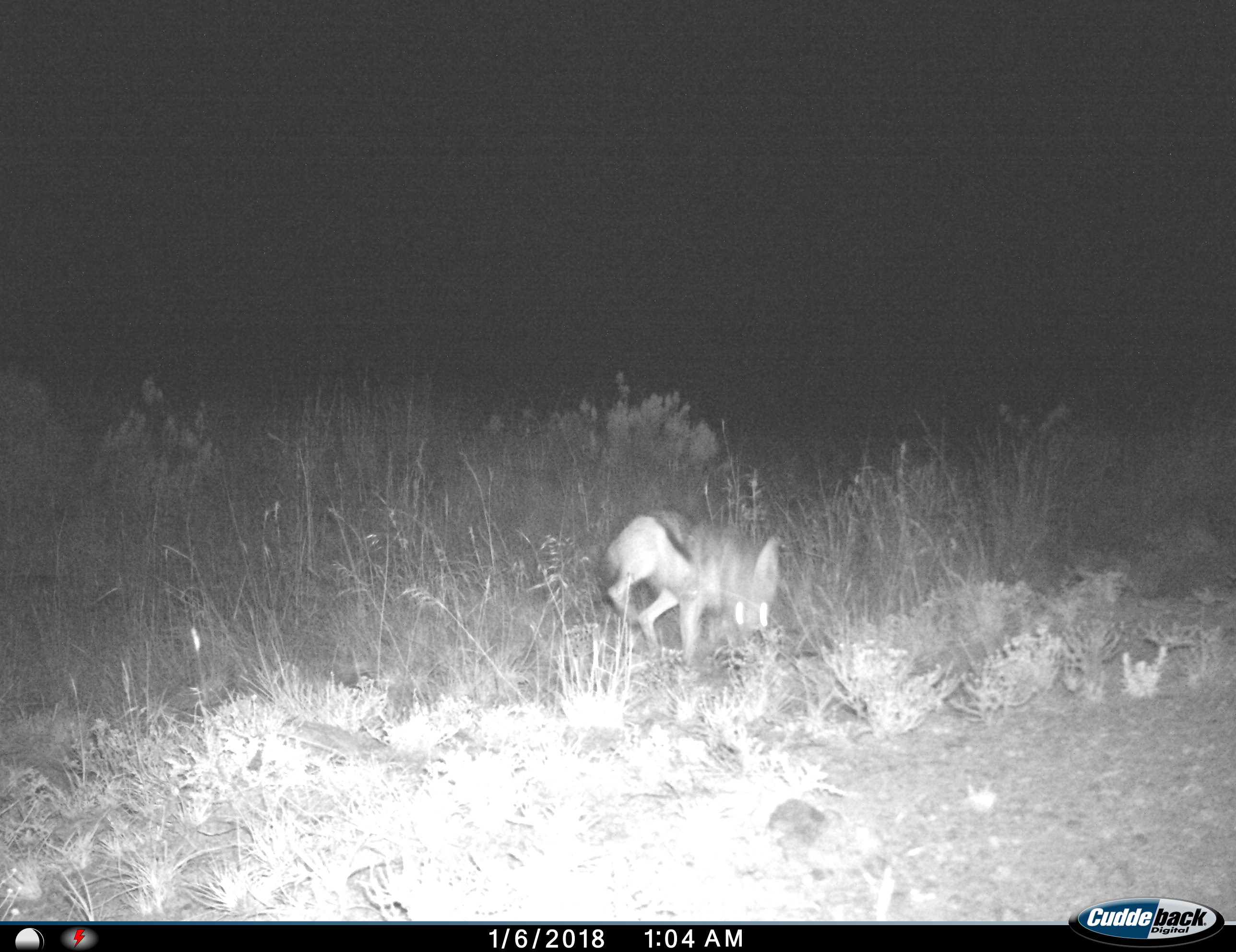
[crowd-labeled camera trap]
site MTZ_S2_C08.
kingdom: Animalia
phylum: Chordata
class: Mammalia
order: Carnivora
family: Canidae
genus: Lupulella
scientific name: Lupulella mesomelas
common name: black-backed jackal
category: jackalblackbacked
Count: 1.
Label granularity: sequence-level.